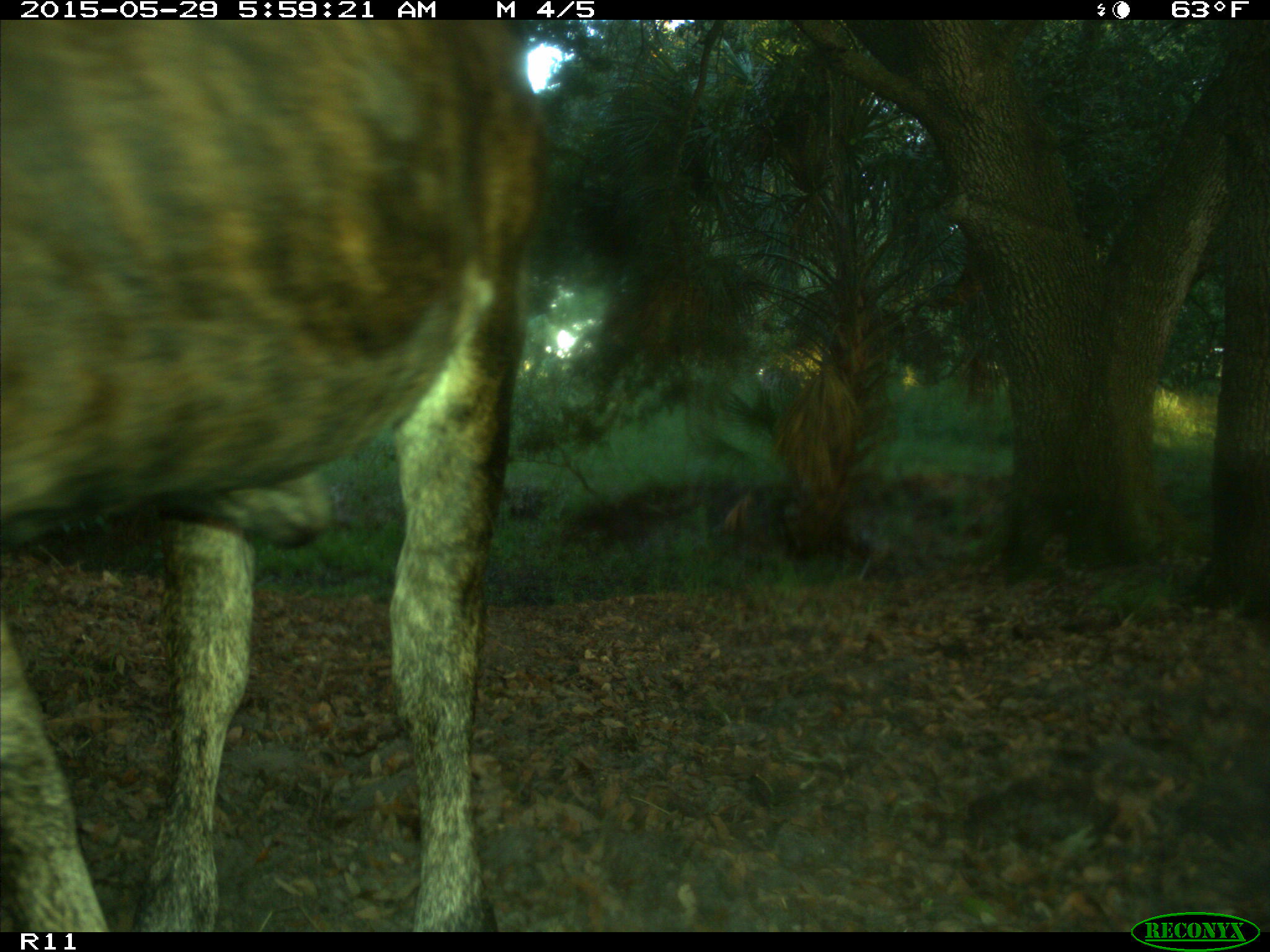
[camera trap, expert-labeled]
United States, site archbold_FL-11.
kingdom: Animalia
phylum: Chordata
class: Mammalia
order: Artiodactyla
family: Bovidae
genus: Bos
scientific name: Bos taurus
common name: domestic cow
Bos taurus (domestic cow).